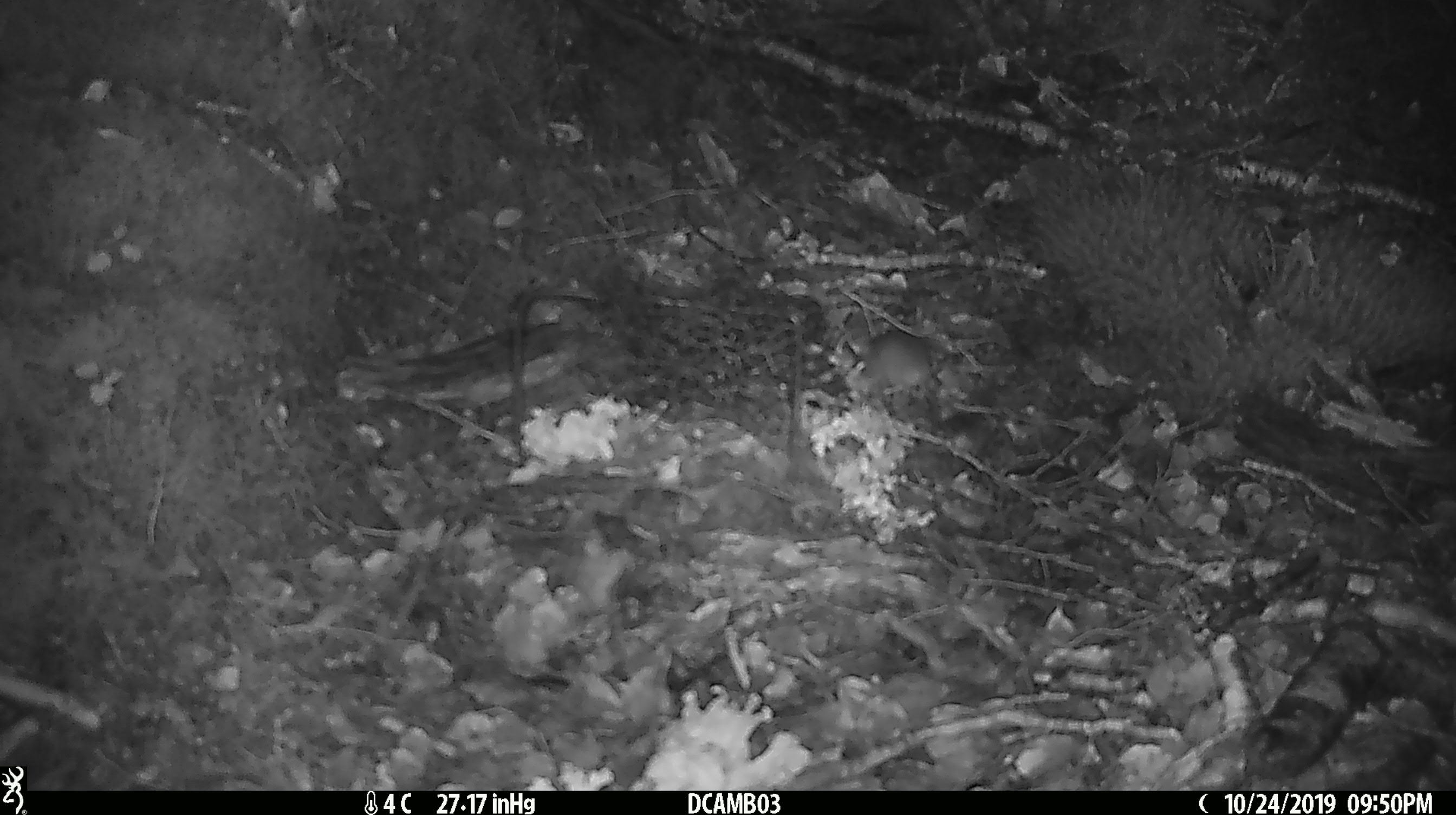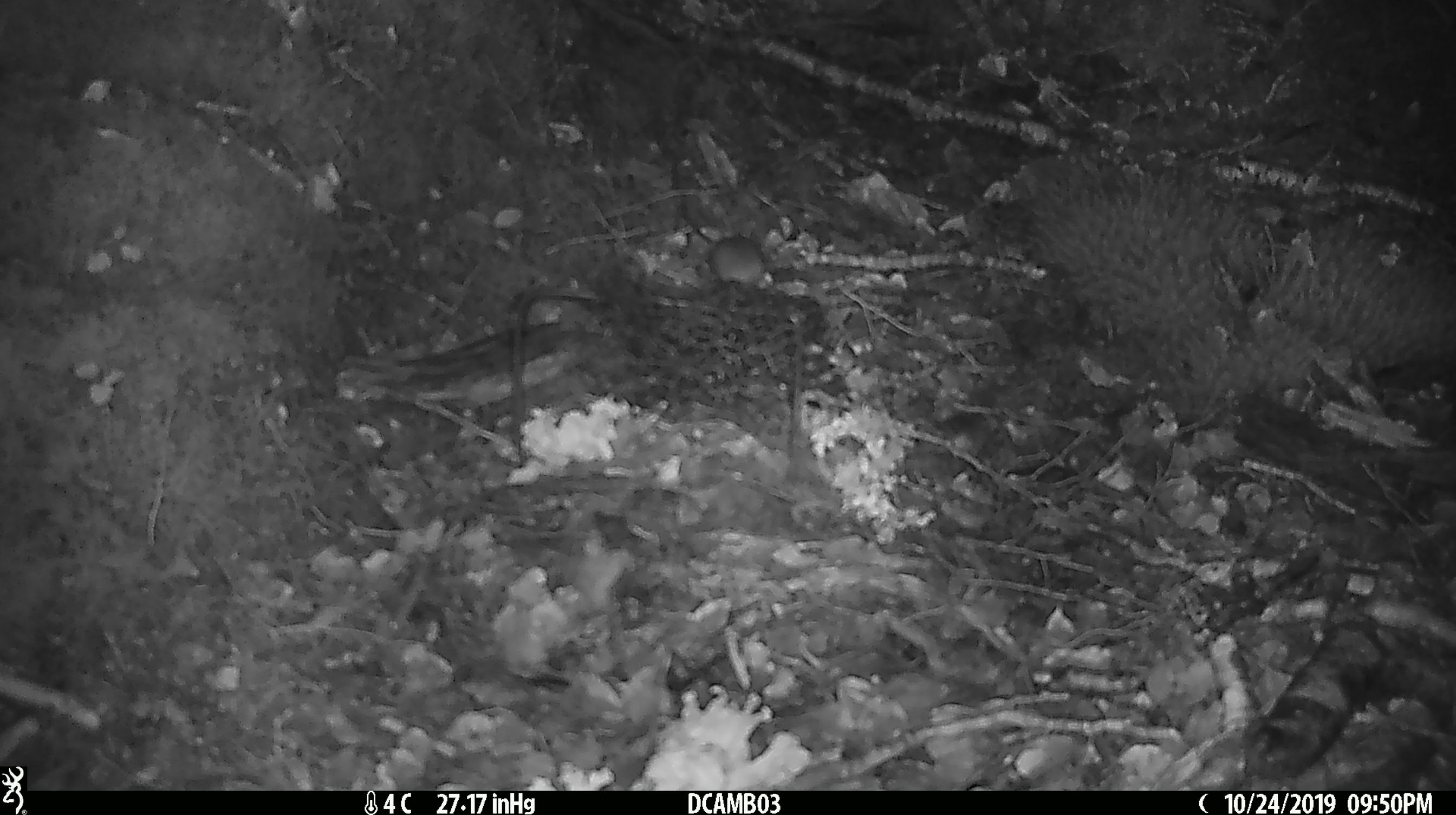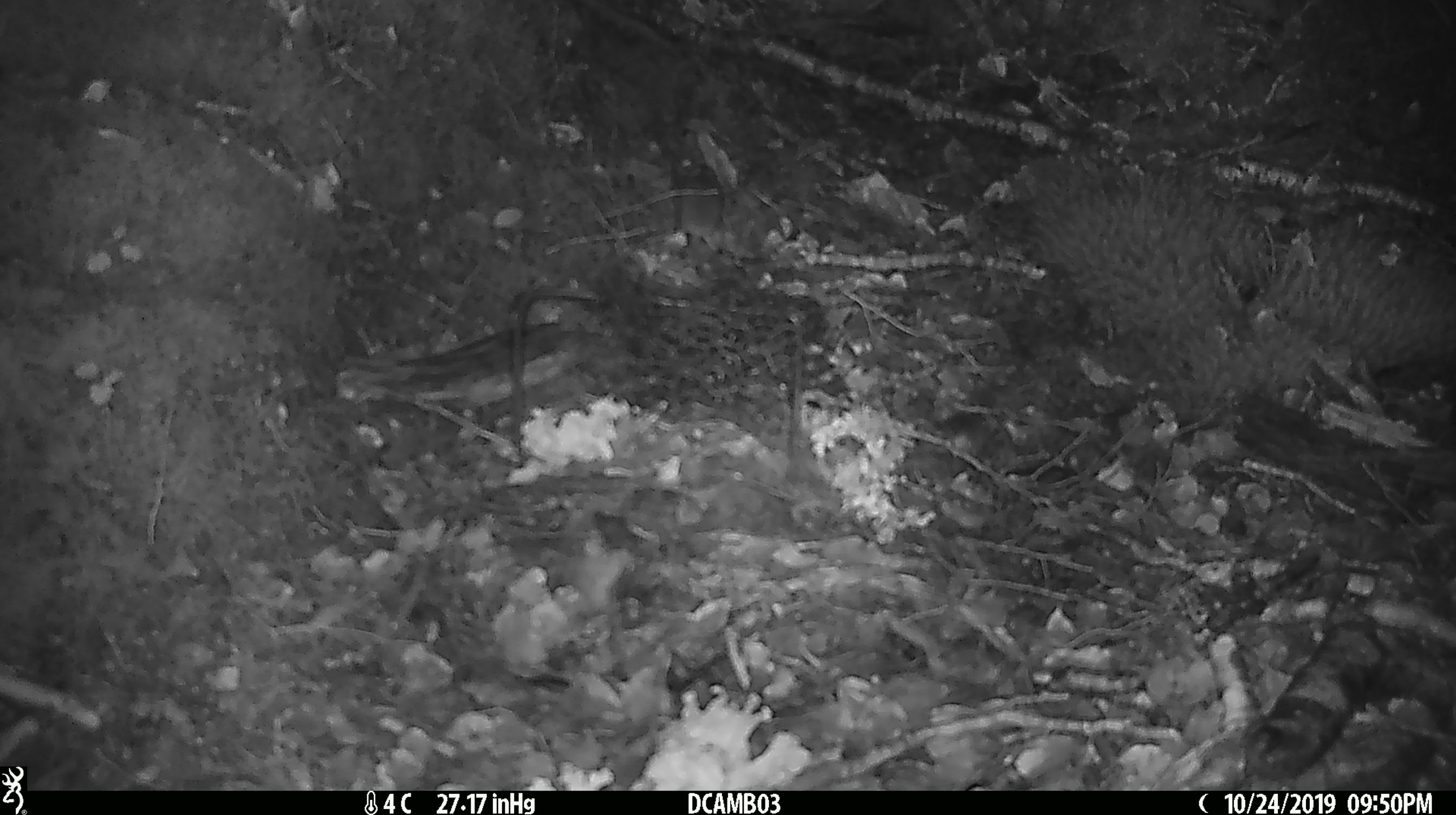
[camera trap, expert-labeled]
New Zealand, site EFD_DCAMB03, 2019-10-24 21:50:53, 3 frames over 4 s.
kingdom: Animalia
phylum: Chordata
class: Mammalia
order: Rodentia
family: Muridae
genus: Mus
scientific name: Mus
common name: mouse